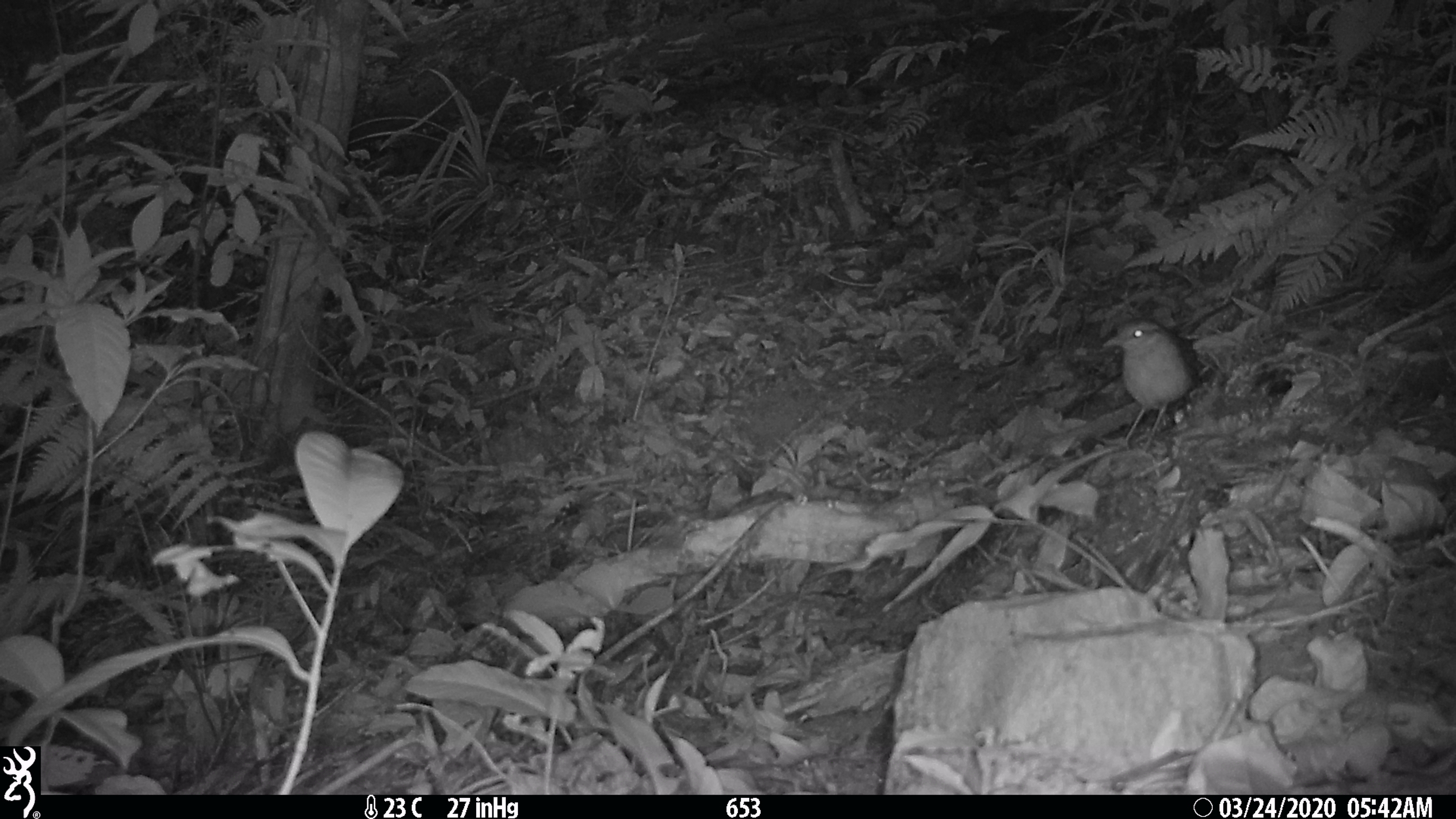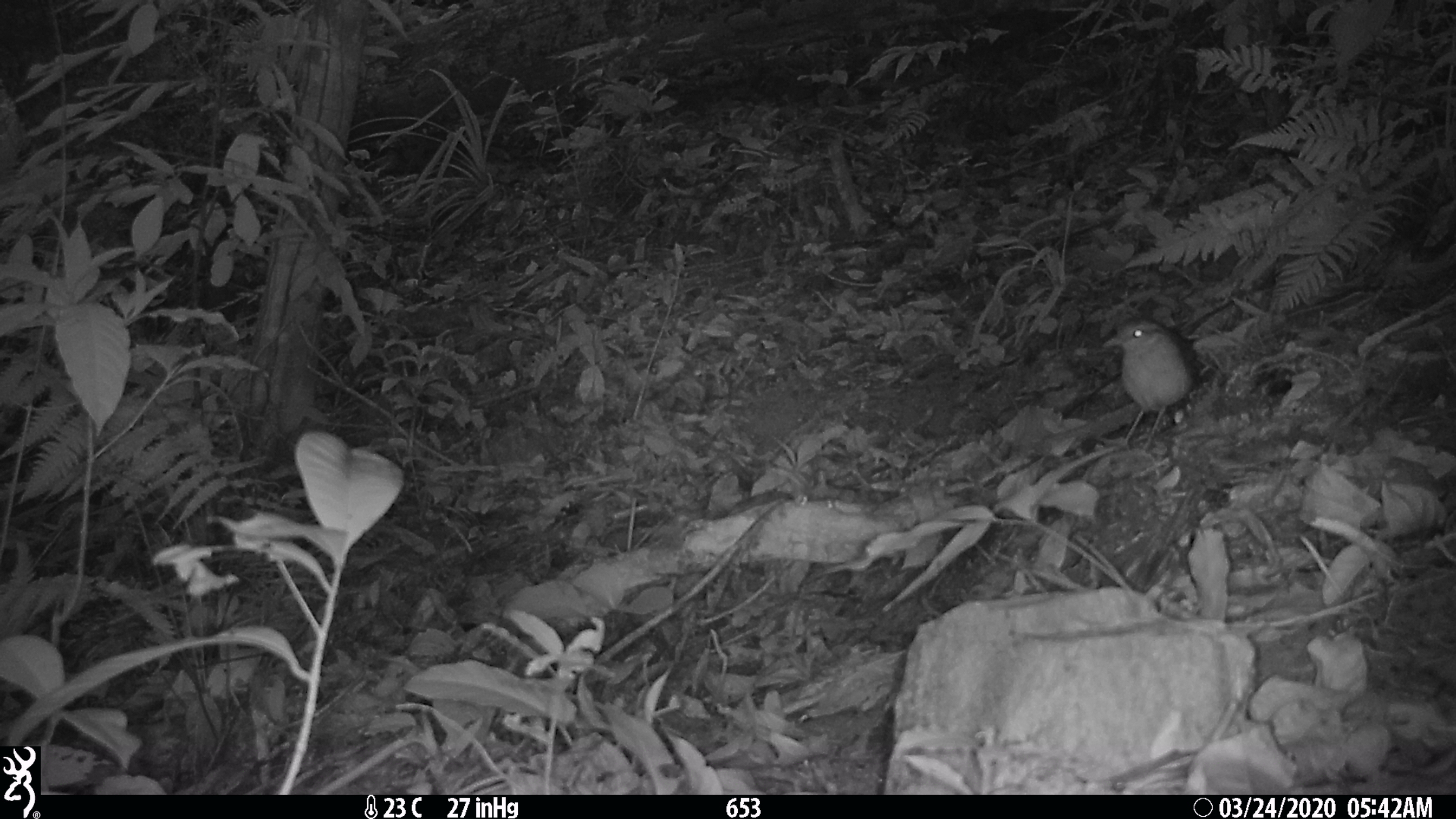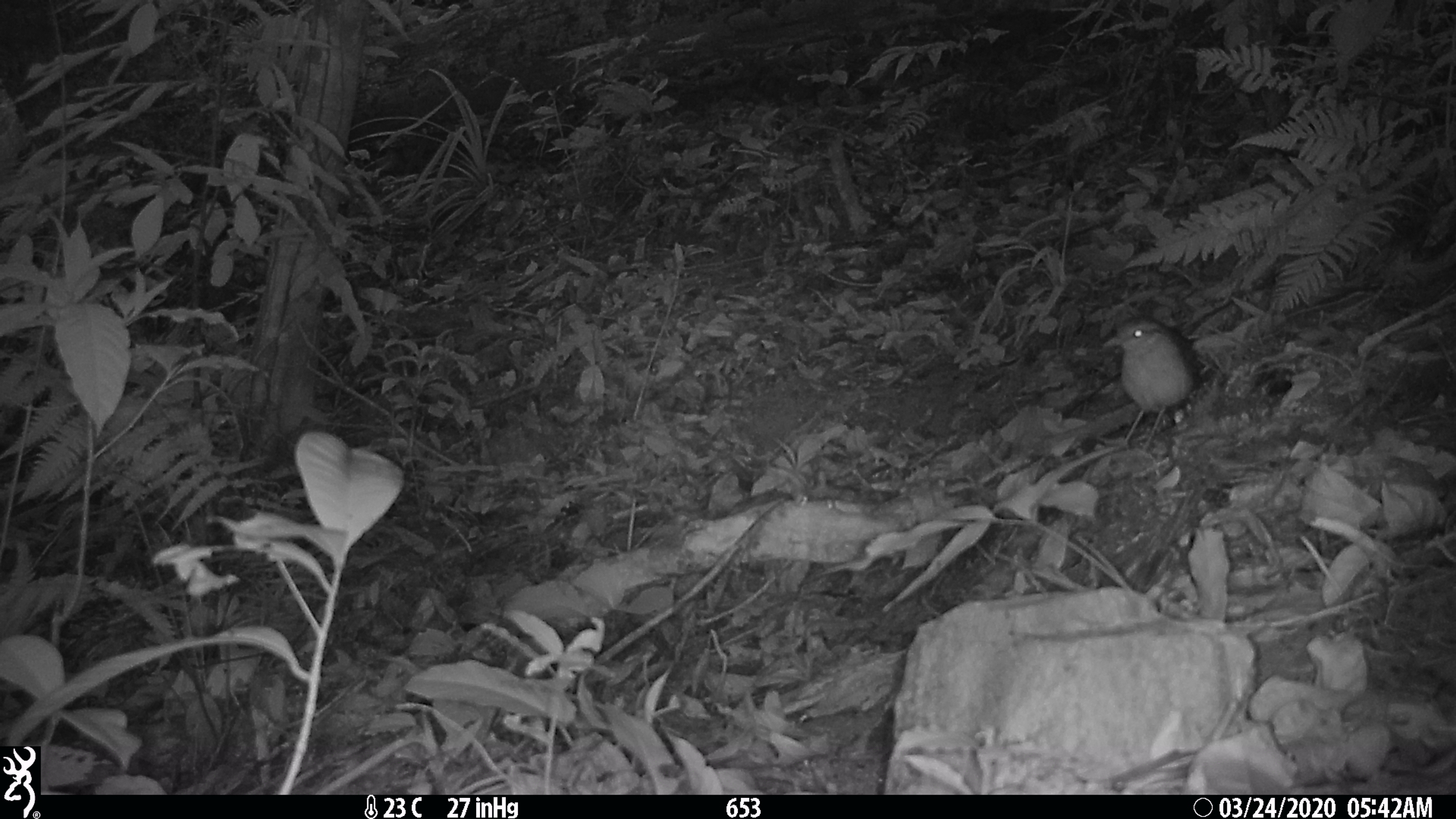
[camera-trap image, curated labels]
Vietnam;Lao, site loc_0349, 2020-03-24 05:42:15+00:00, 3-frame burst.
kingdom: Animalia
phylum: Chordata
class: Aves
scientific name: Aves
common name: bird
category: unidentified bird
Unidentified bird (bird) (Aves). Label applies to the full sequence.